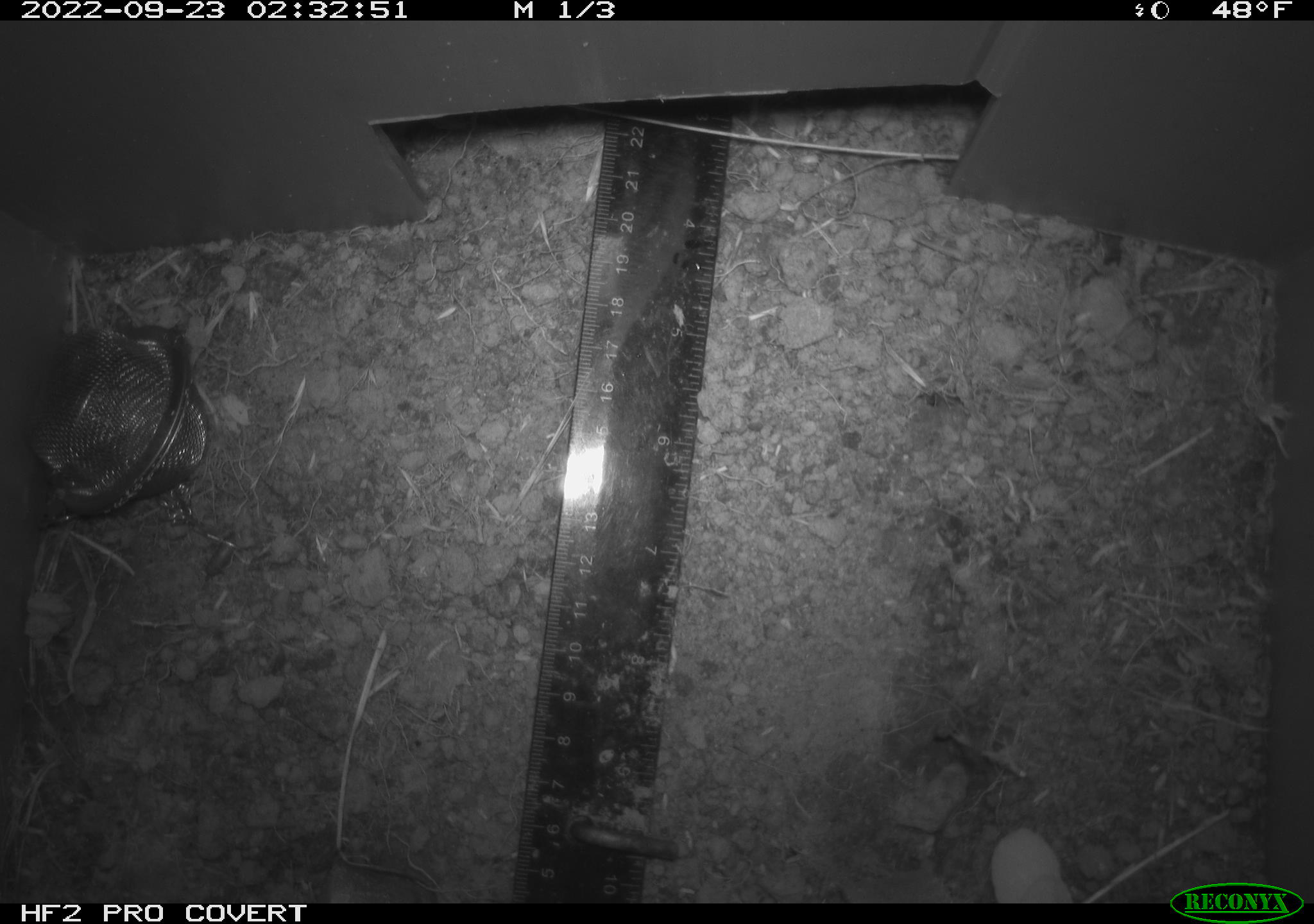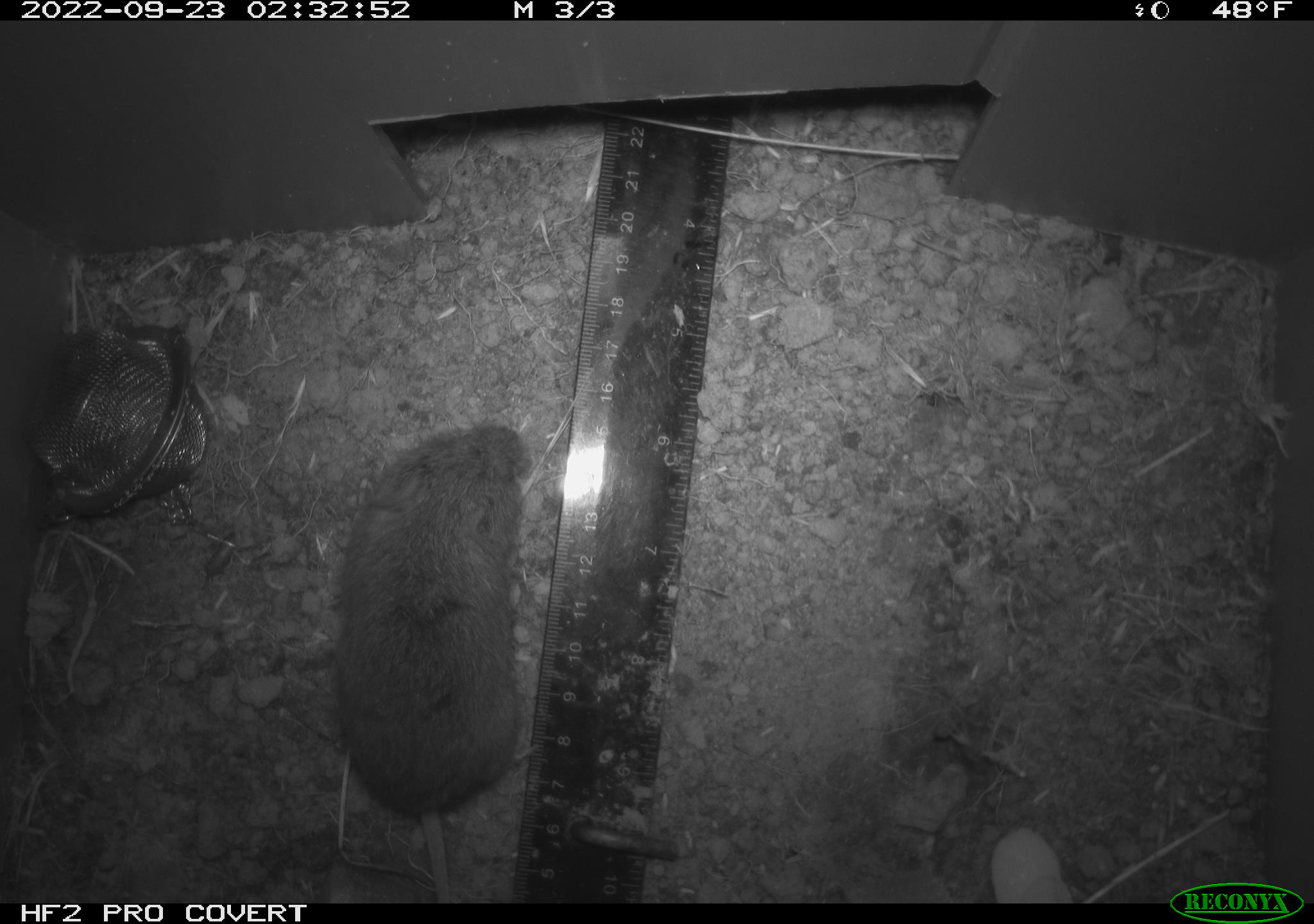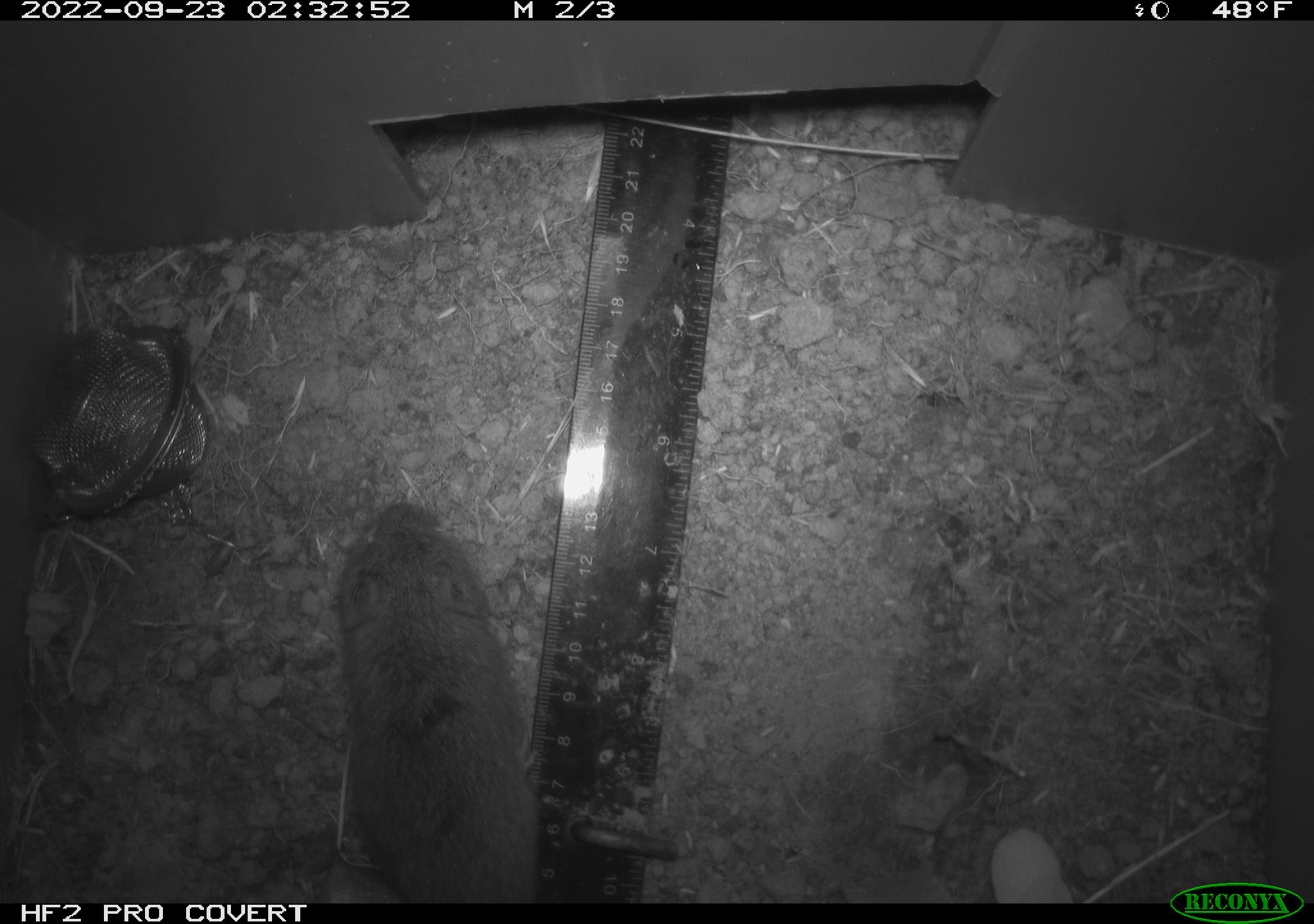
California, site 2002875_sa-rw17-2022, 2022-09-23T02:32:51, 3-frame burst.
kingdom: Animalia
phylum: Chordata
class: Mammalia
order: Rodentia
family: Cricetidae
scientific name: Arvicolinae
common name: voles, lemmings, and muskrats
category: arvicolinae subfamily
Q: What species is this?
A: Arvicolinae subfamily (voles, lemmings, and muskrats) (Arvicolinae).